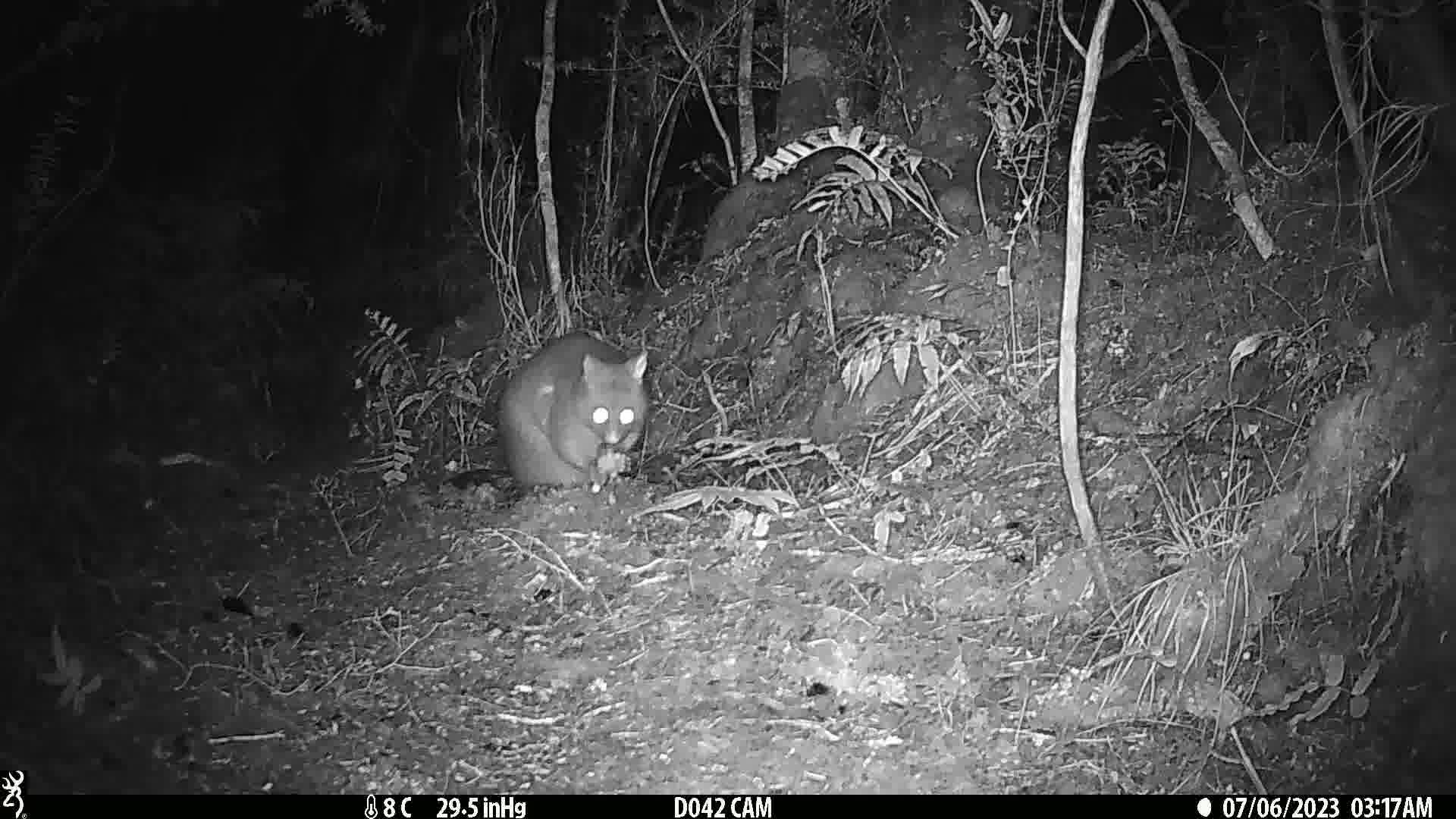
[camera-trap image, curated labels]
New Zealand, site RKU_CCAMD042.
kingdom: Animalia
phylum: Chordata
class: Mammalia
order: Diprotodontia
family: Phalangeridae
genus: Trichosurus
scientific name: Trichosurus vulpecula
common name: common brushtail possum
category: possum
Possum (common brushtail possum) (Trichosurus vulpecula).